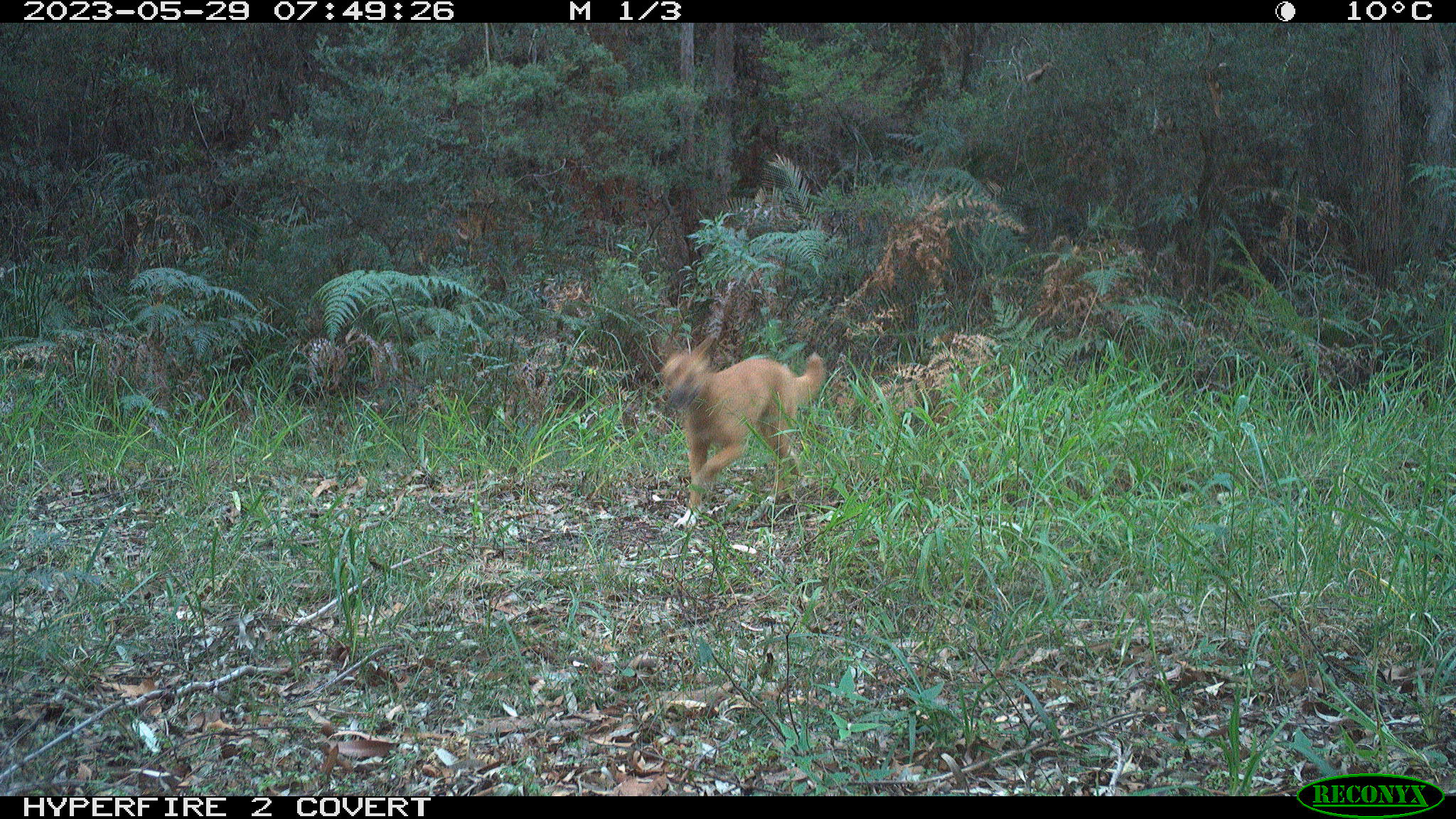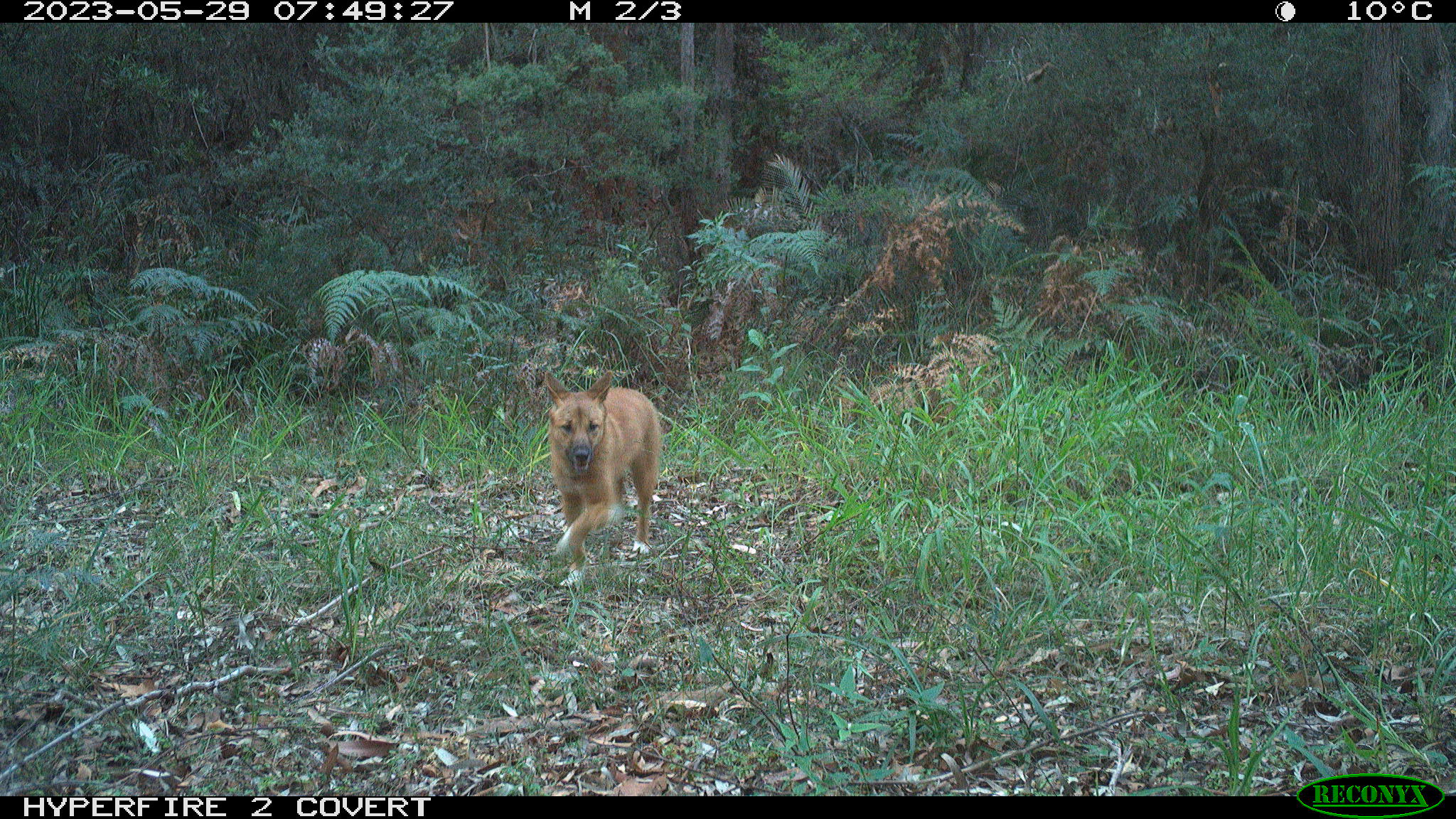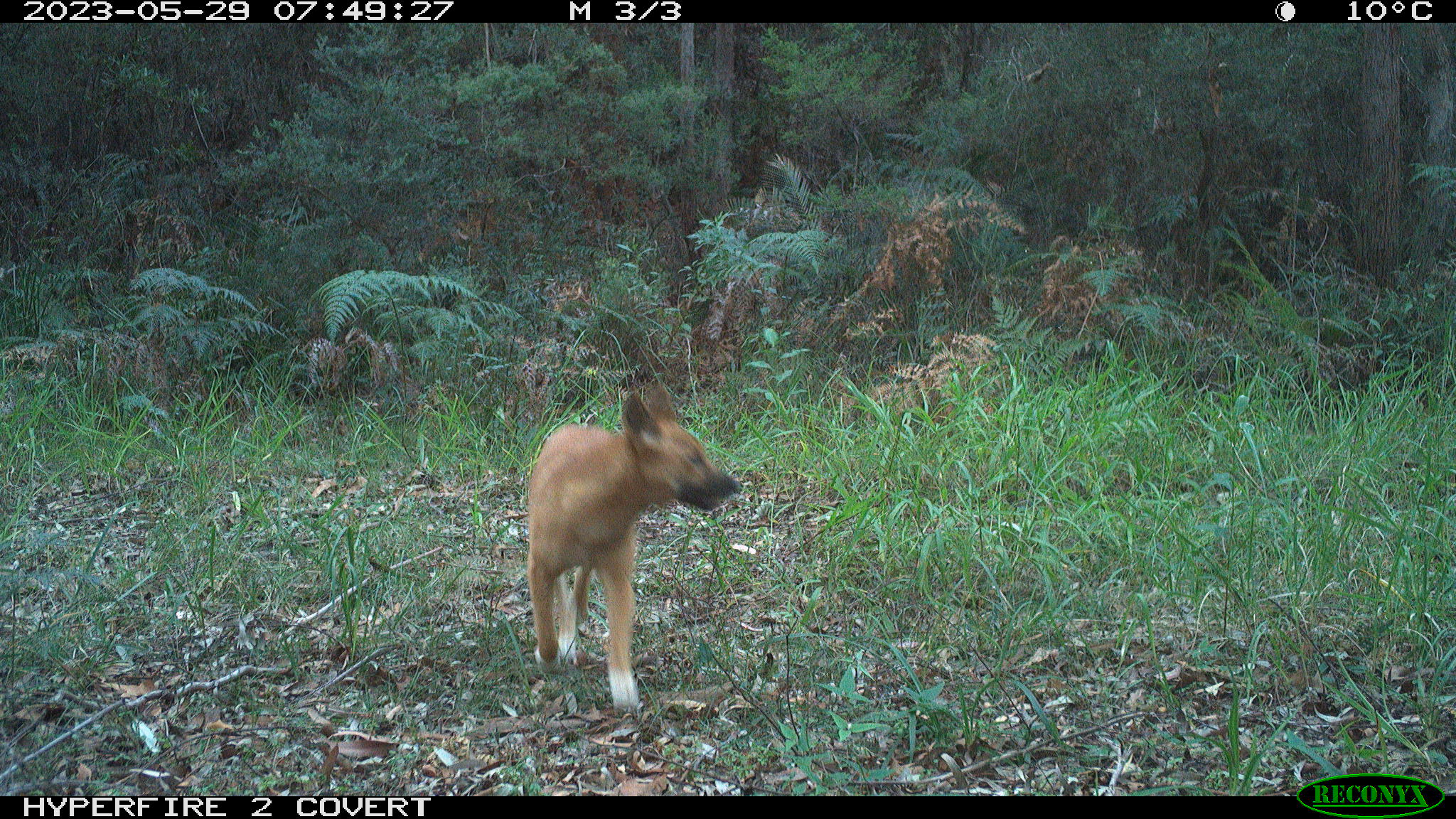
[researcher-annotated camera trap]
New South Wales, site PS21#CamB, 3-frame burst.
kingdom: Animalia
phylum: Chordata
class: Mammalia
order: Carnivora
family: Canidae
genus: Canis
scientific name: Canis familiaris dingo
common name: dingo